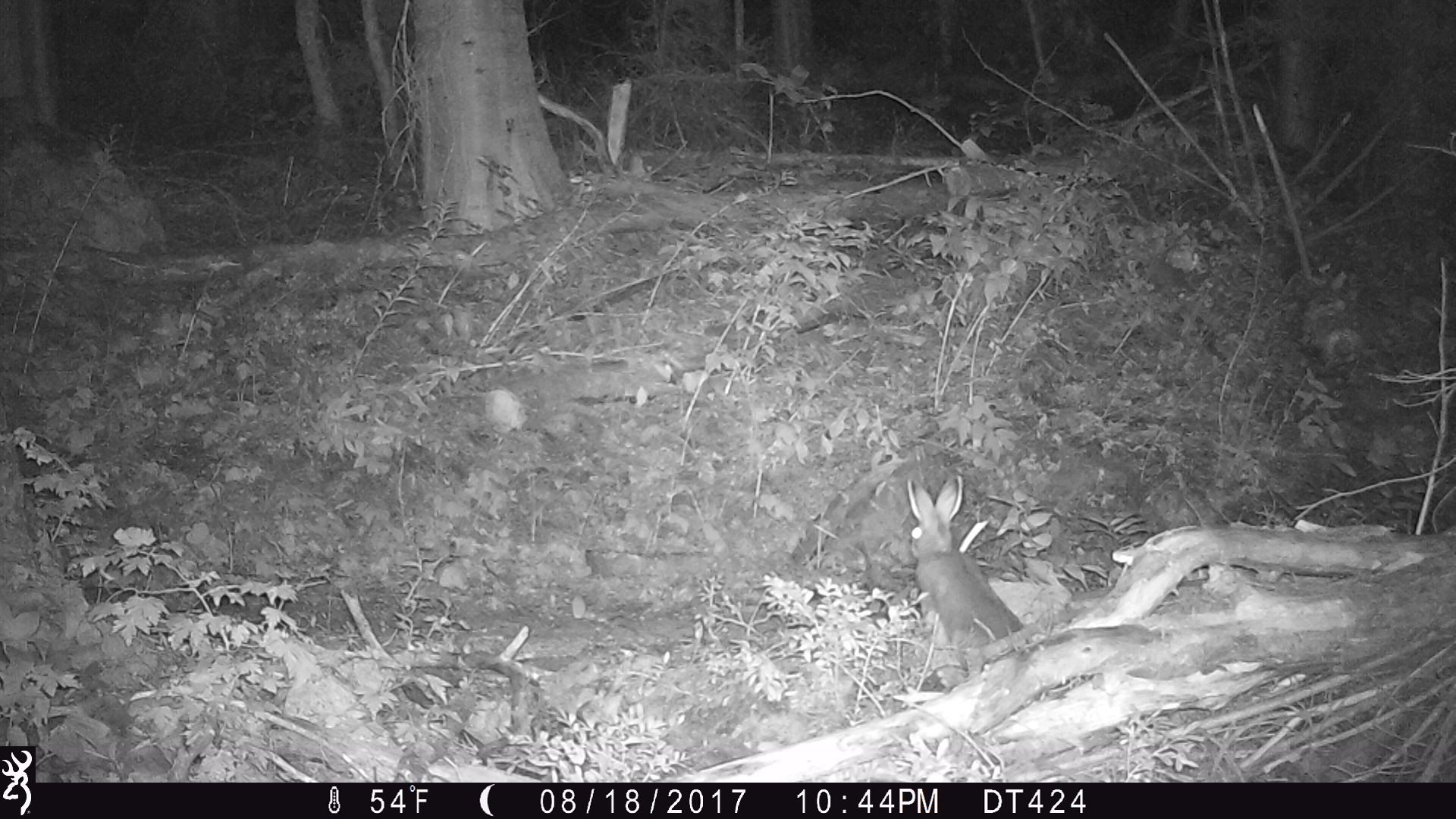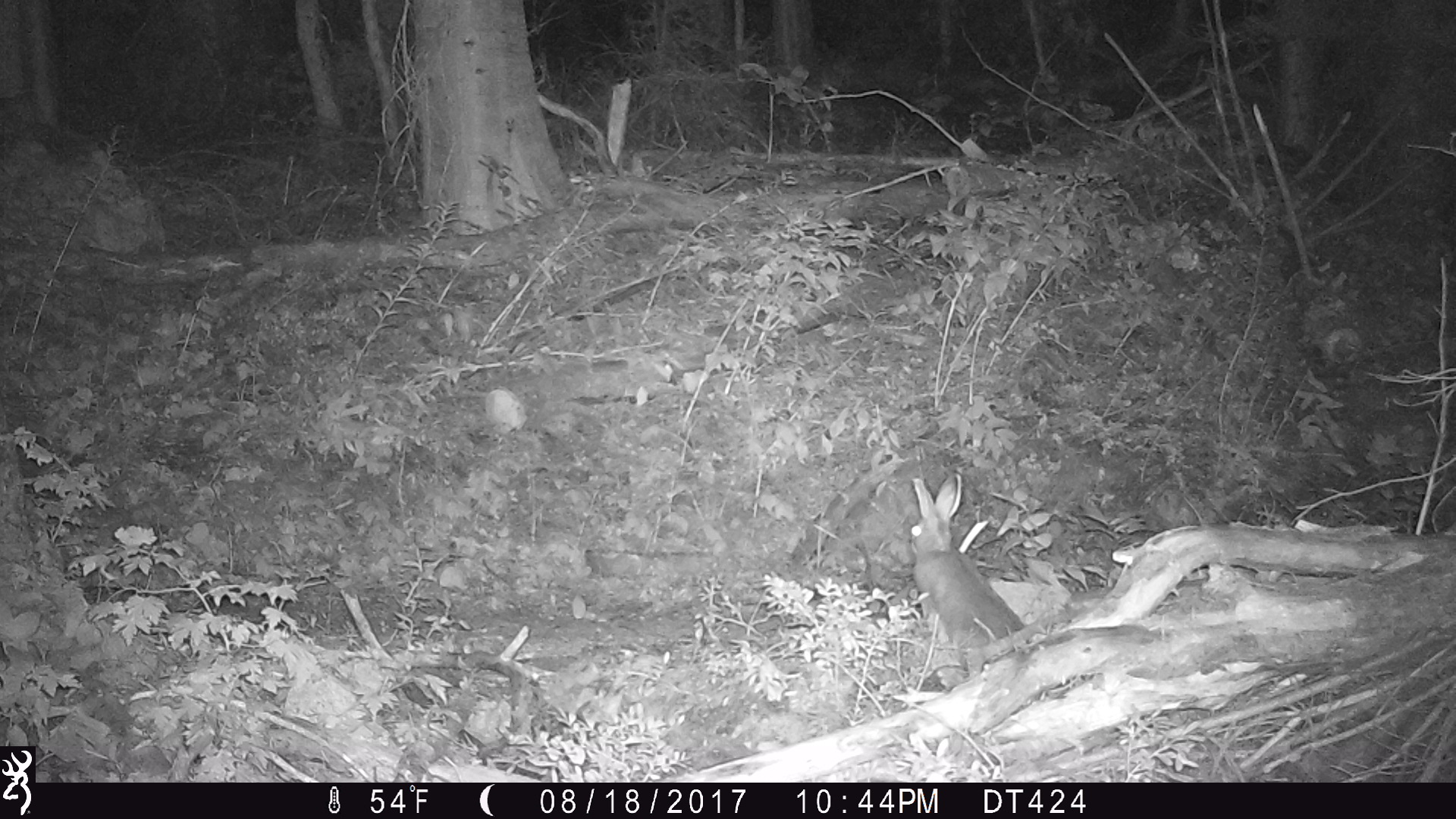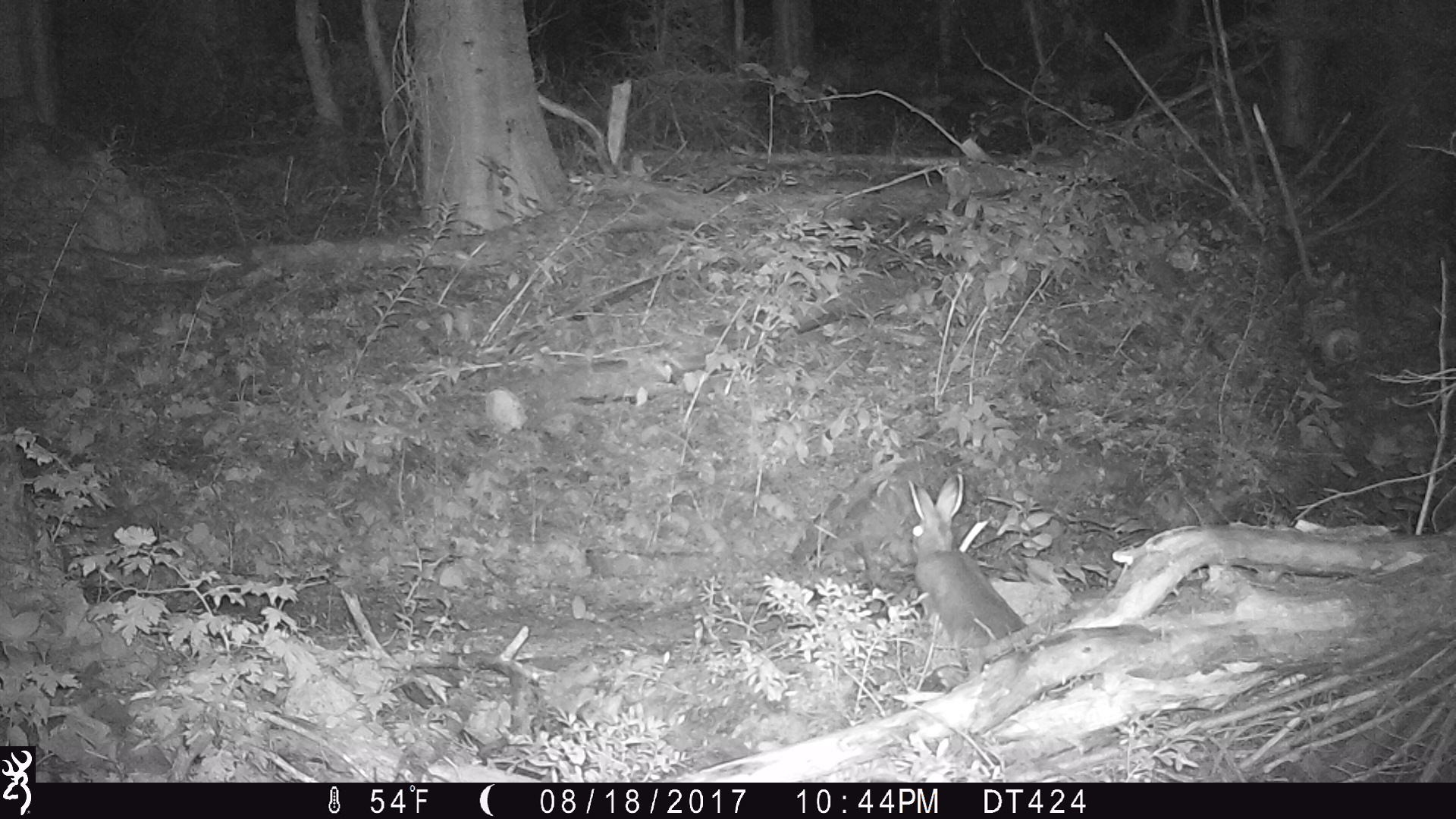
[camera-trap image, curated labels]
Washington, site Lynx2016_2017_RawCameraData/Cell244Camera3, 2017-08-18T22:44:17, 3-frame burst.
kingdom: Animalia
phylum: Chordata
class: Mammalia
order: Lagomorpha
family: Leporidae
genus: Lepus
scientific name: Lepus americanus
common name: snowshoe hare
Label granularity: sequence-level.